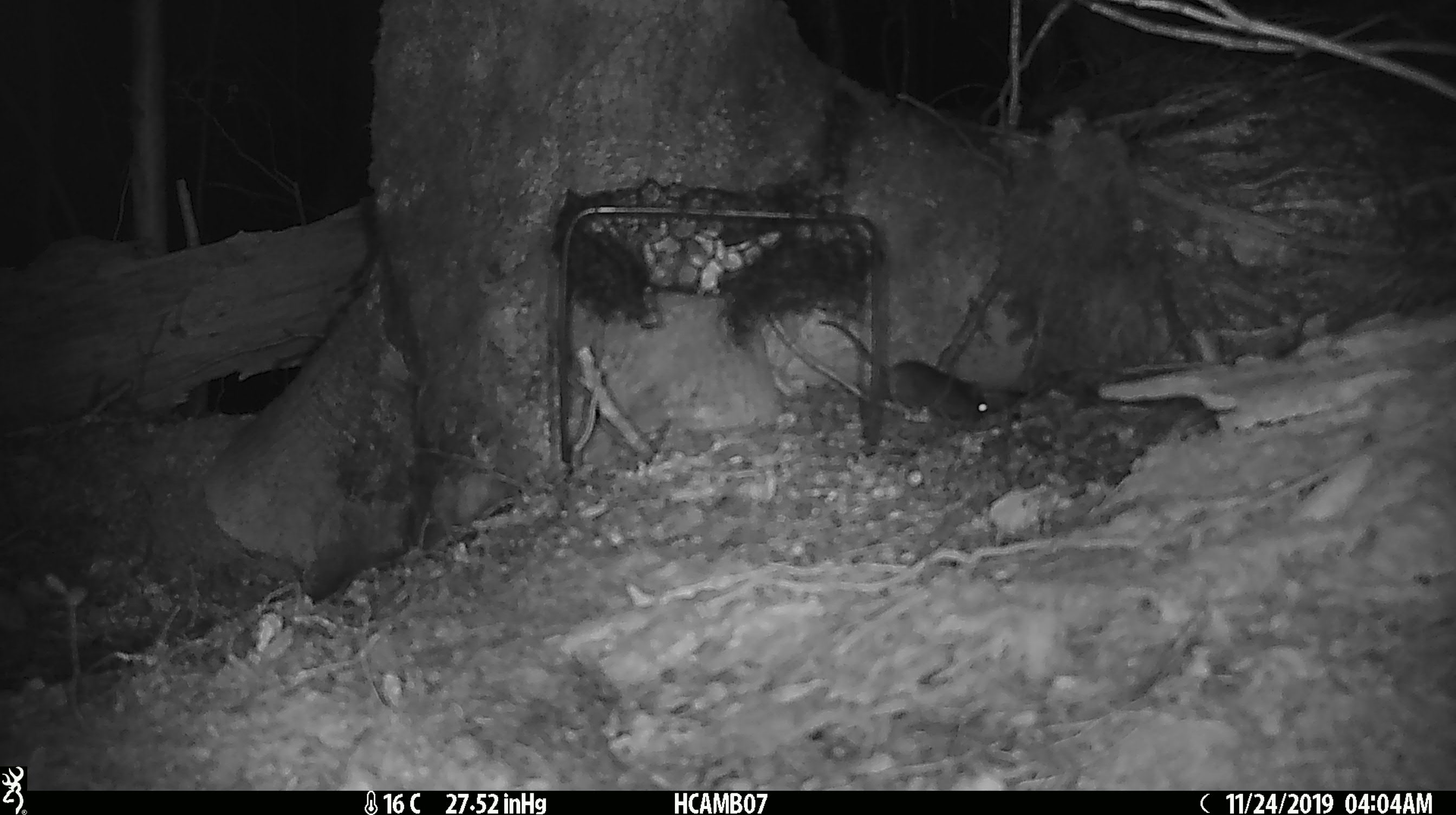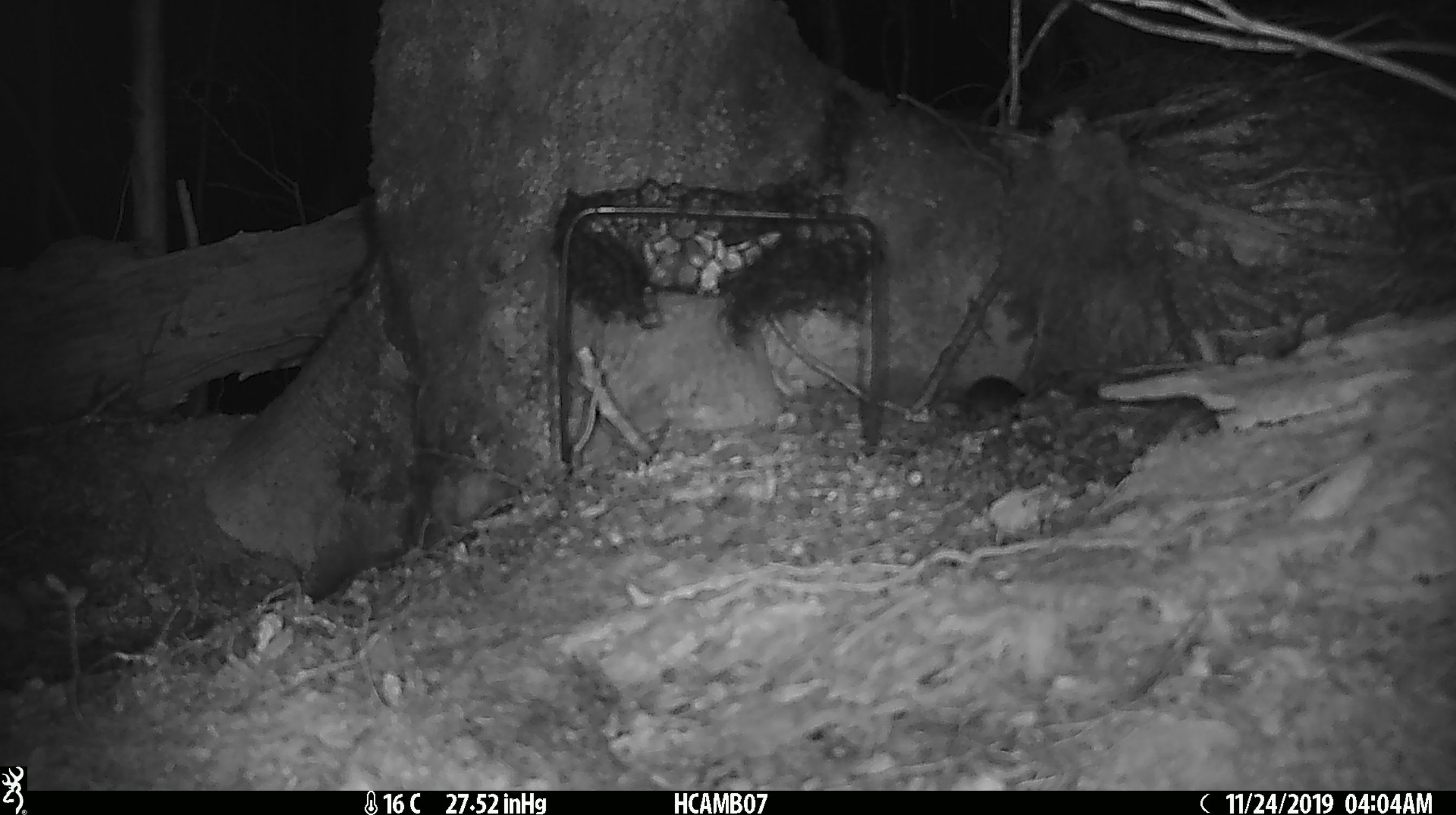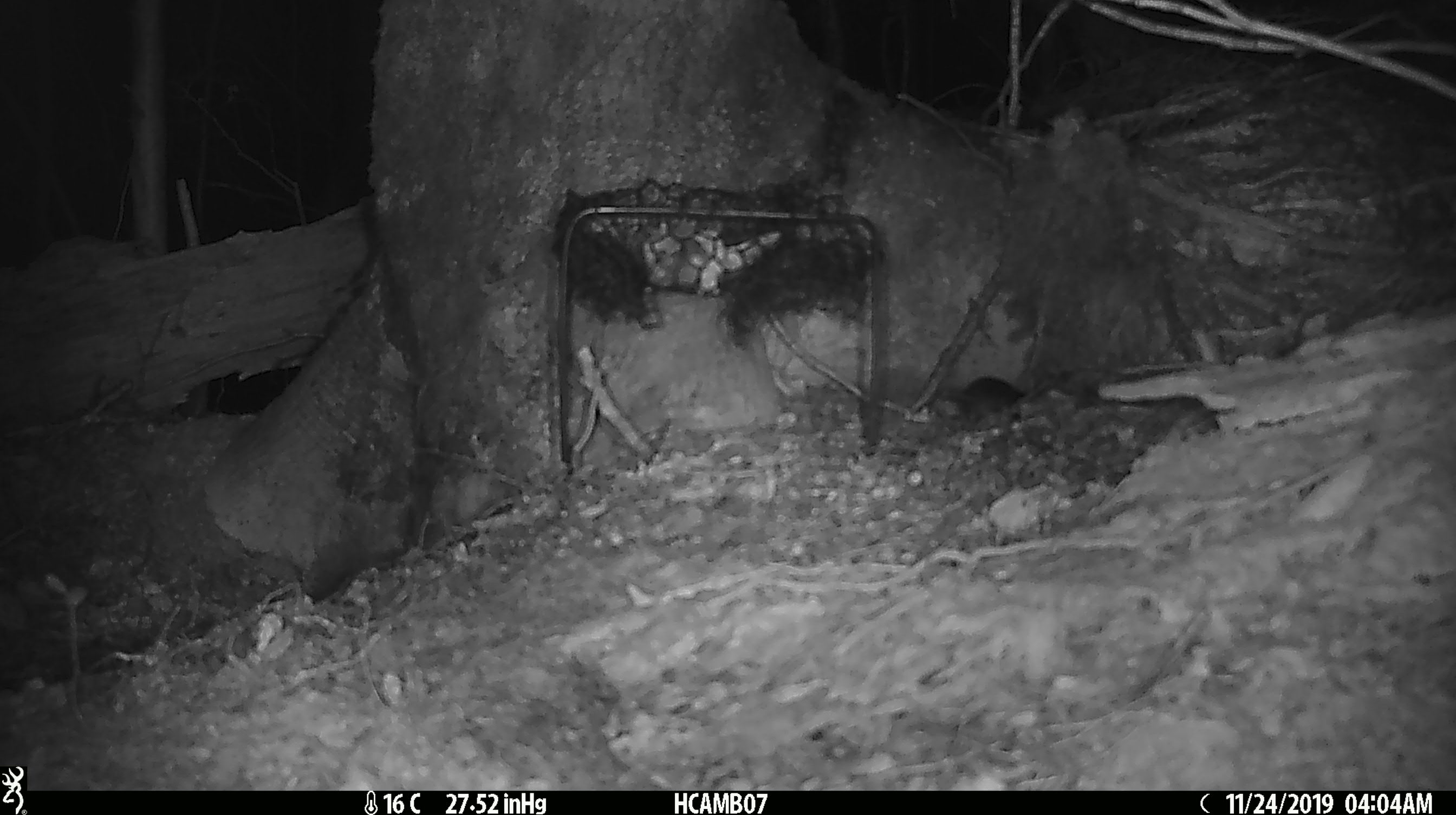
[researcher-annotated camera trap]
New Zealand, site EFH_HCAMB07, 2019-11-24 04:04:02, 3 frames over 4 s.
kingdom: Animalia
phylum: Chordata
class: Mammalia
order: Rodentia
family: Muridae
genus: Mus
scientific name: Mus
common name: mouse